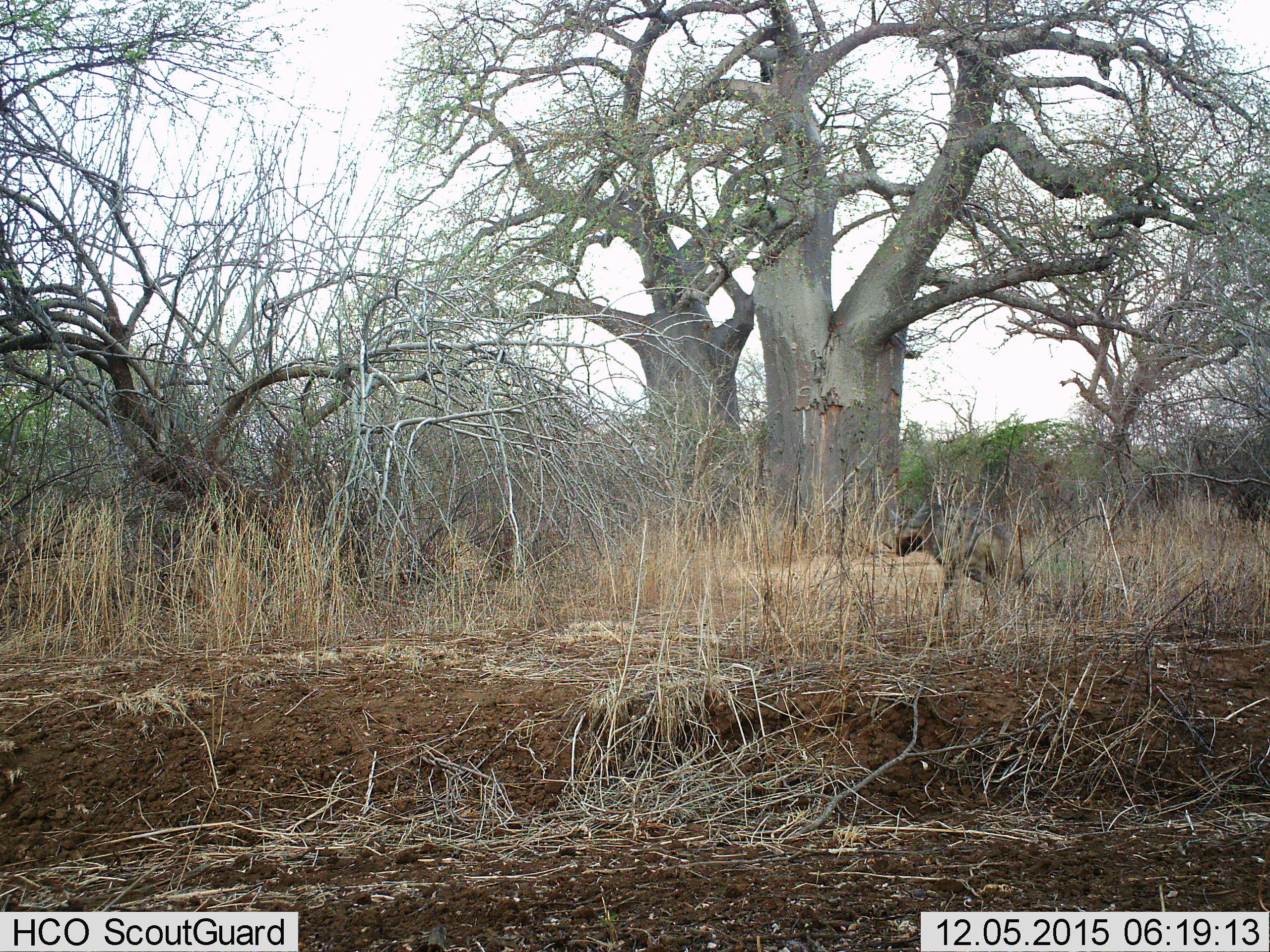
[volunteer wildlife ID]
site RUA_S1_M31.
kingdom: Animalia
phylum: Chordata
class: Mammalia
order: Carnivora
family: Hyaenidae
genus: Proteles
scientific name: Proteles cristatus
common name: aardwolf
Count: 1.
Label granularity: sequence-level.